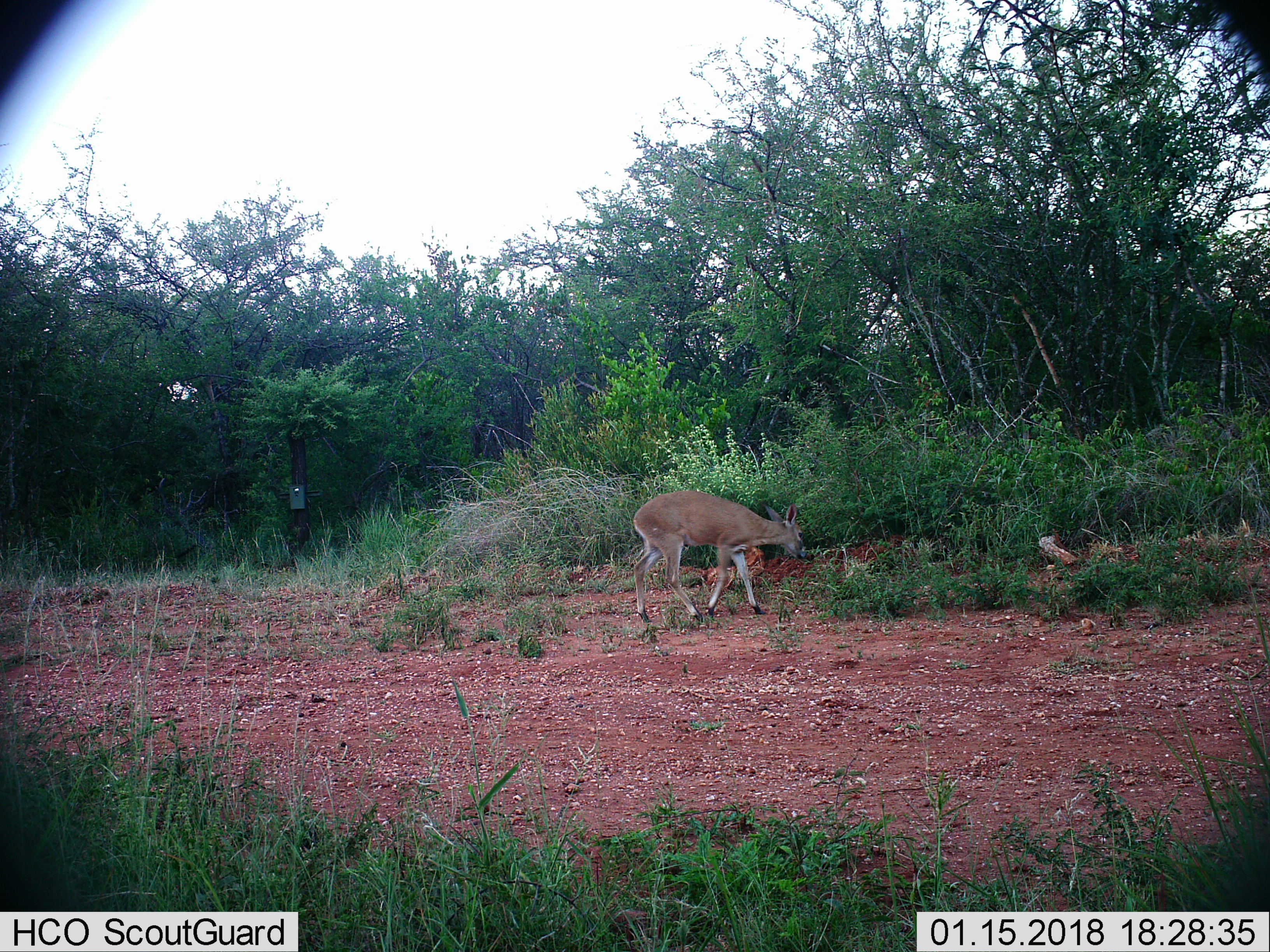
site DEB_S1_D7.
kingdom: Animalia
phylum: Chordata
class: Mammalia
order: Artiodactyla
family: Bovidae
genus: Sylvicapra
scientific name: Sylvicapra grimmia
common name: common duiker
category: duikercommongrey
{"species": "duikercommongrey (common duiker) (Sylvicapra grimmia)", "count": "1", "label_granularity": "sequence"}